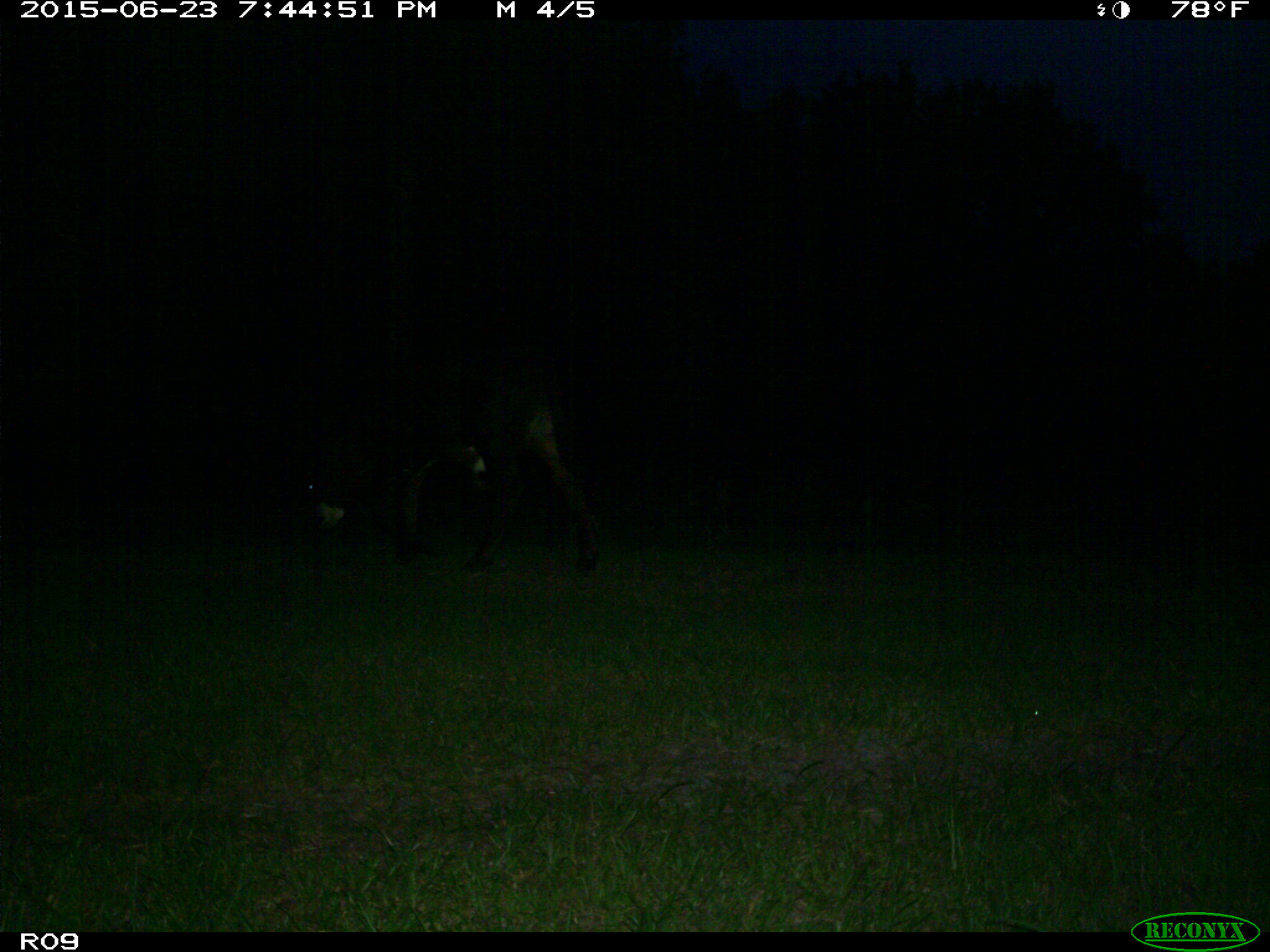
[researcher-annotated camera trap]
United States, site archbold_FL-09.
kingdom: Animalia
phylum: Chordata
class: Mammalia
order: Artiodactyla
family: Bovidae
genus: Bos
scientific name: Bos taurus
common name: domestic cow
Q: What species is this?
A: Bos taurus (domestic cow).